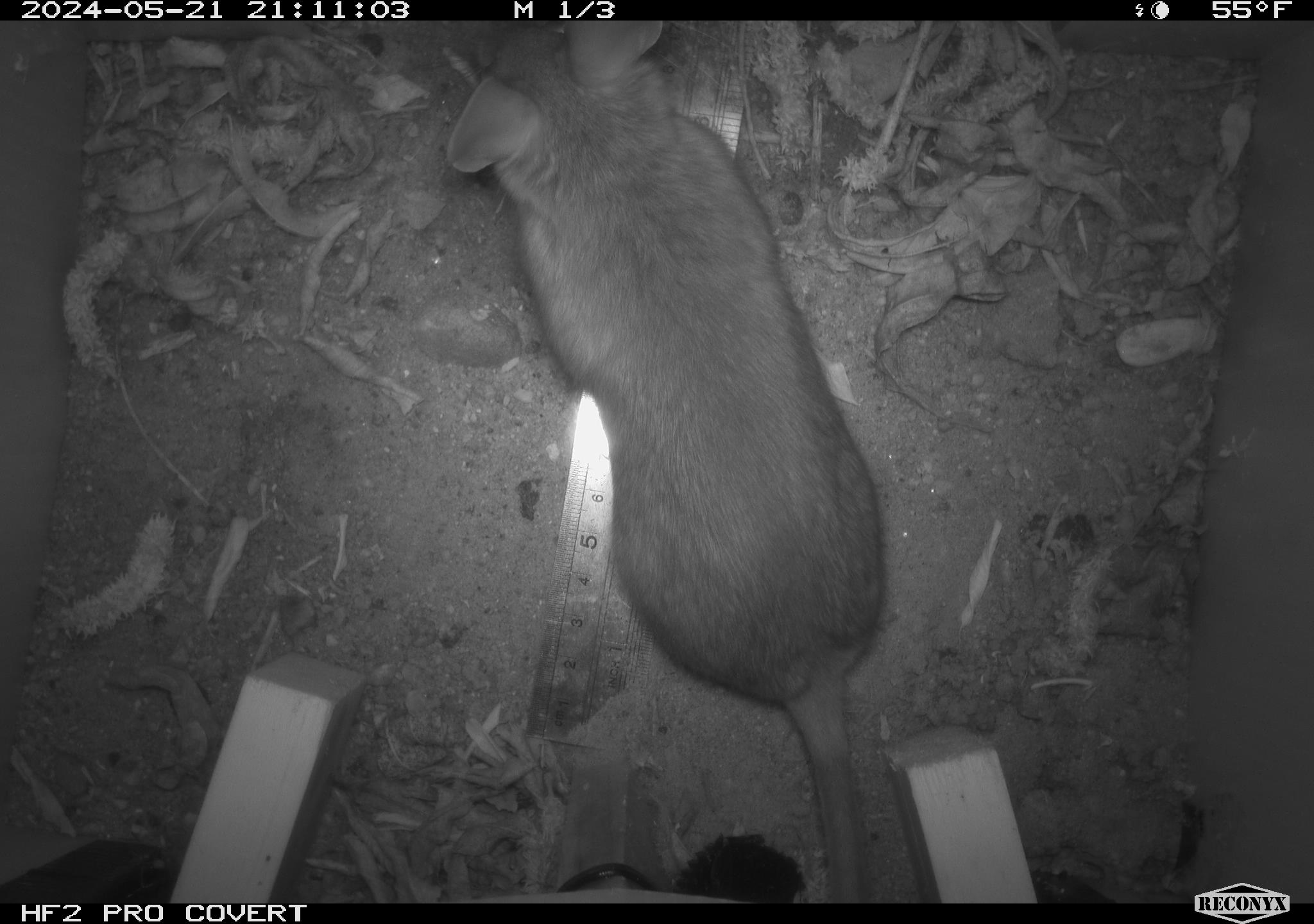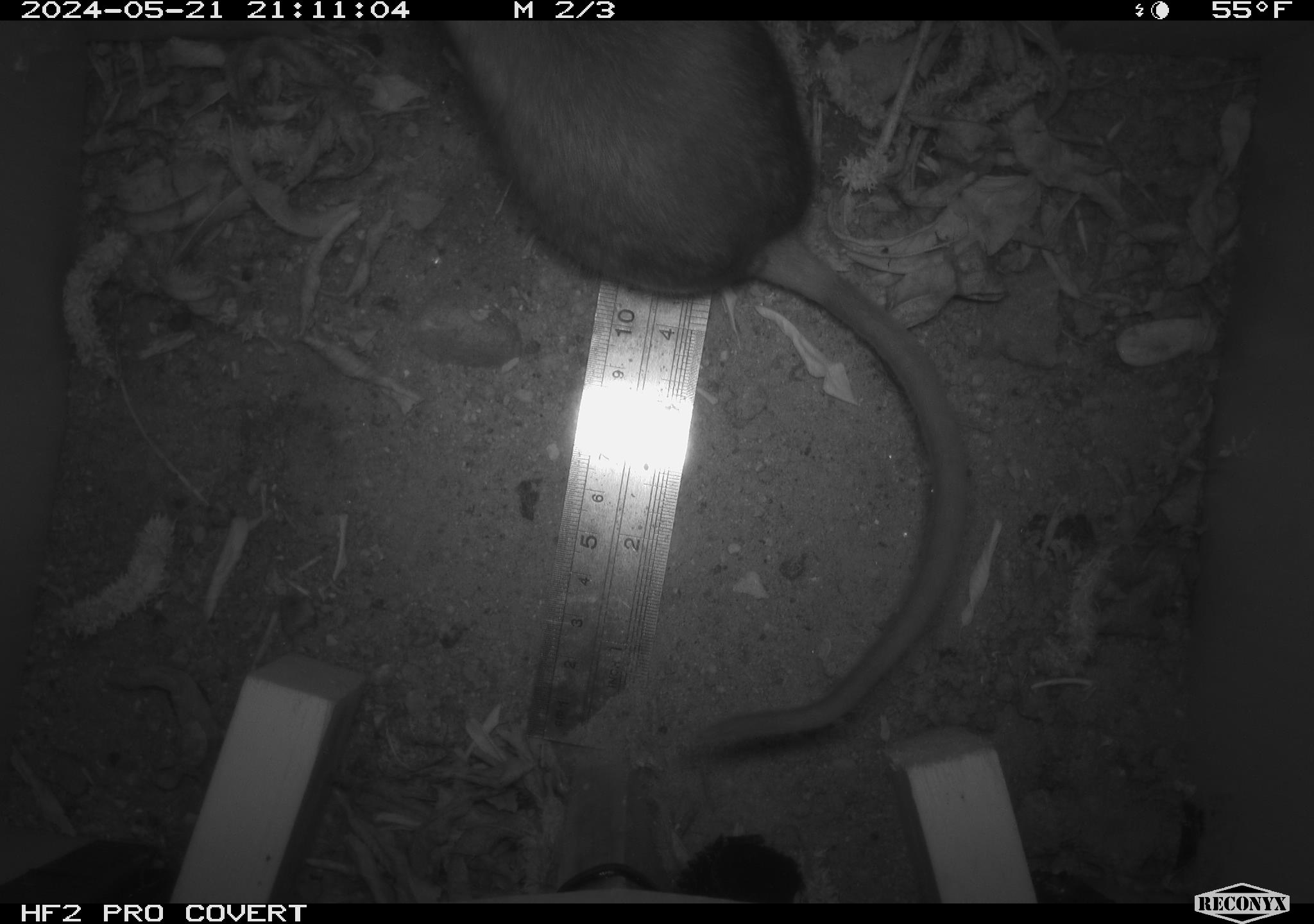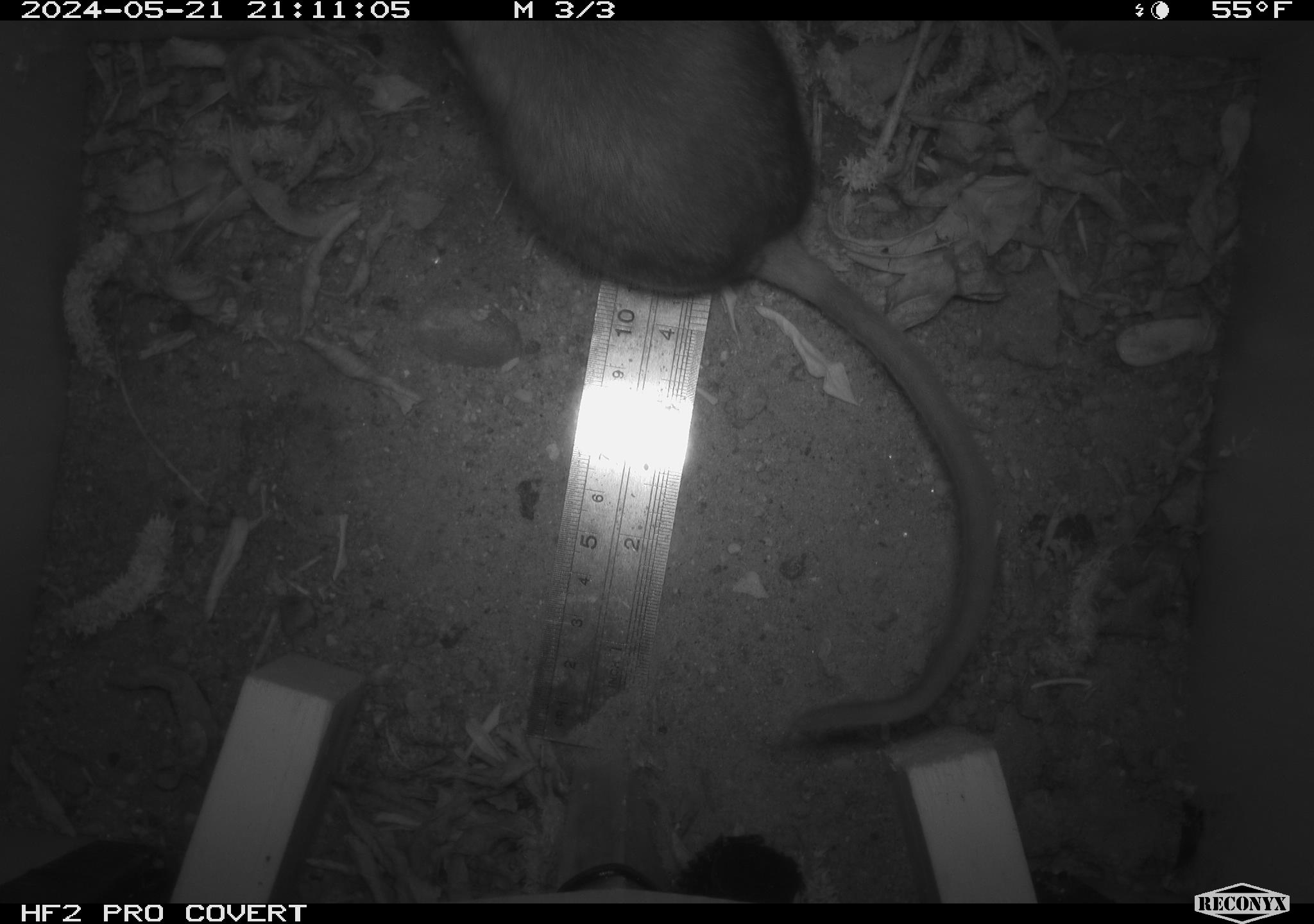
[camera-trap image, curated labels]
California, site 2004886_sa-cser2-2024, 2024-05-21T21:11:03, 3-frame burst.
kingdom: Animalia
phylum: Chordata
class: Mammalia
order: Rodentia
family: Muridae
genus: Rattus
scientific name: Rattus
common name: rat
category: rattus species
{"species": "rattus species (rat) (Rattus)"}